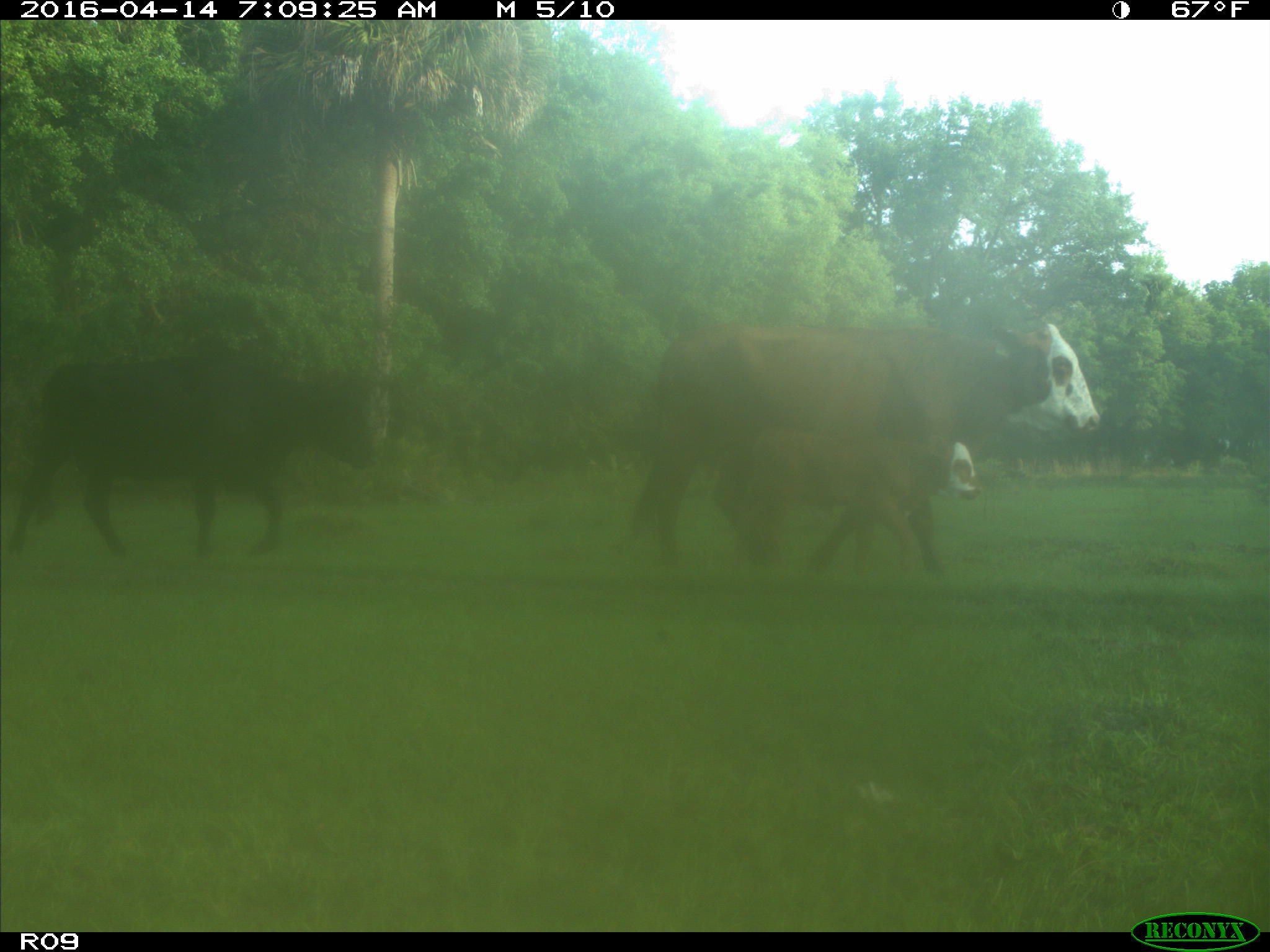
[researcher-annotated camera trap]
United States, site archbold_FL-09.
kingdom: Animalia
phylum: Chordata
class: Mammalia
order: Artiodactyla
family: Bovidae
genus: Bos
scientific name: Bos taurus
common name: domestic cow